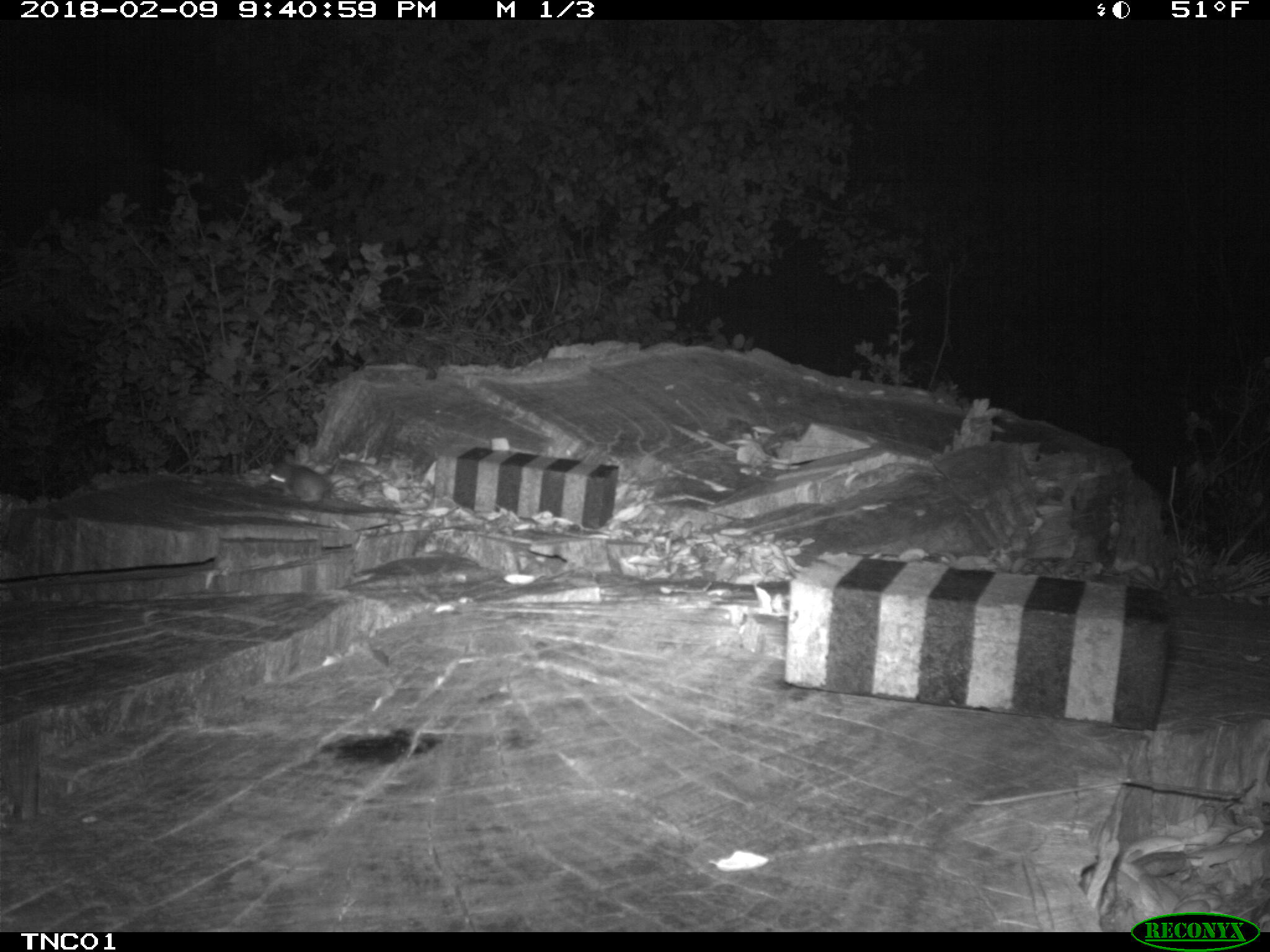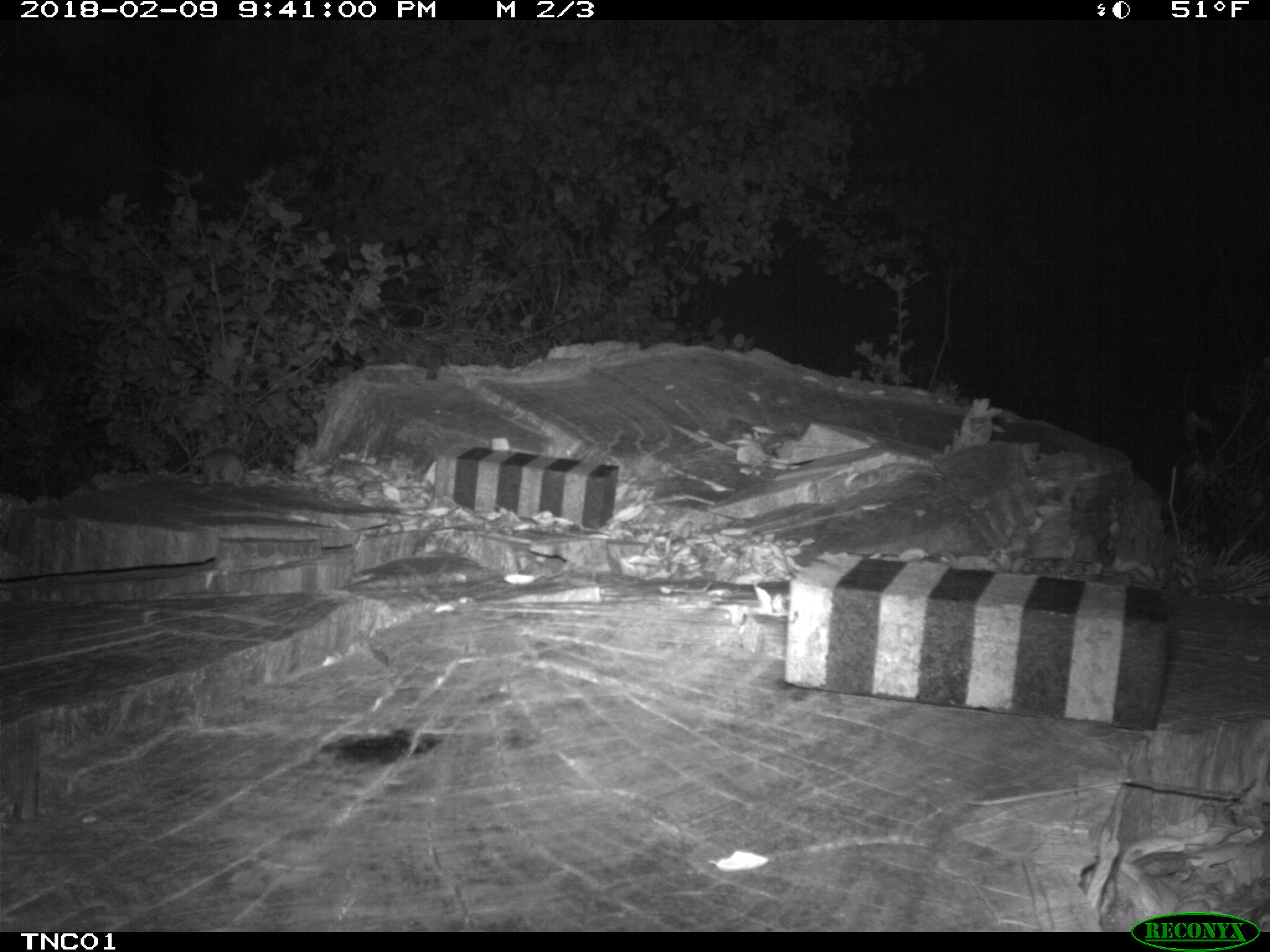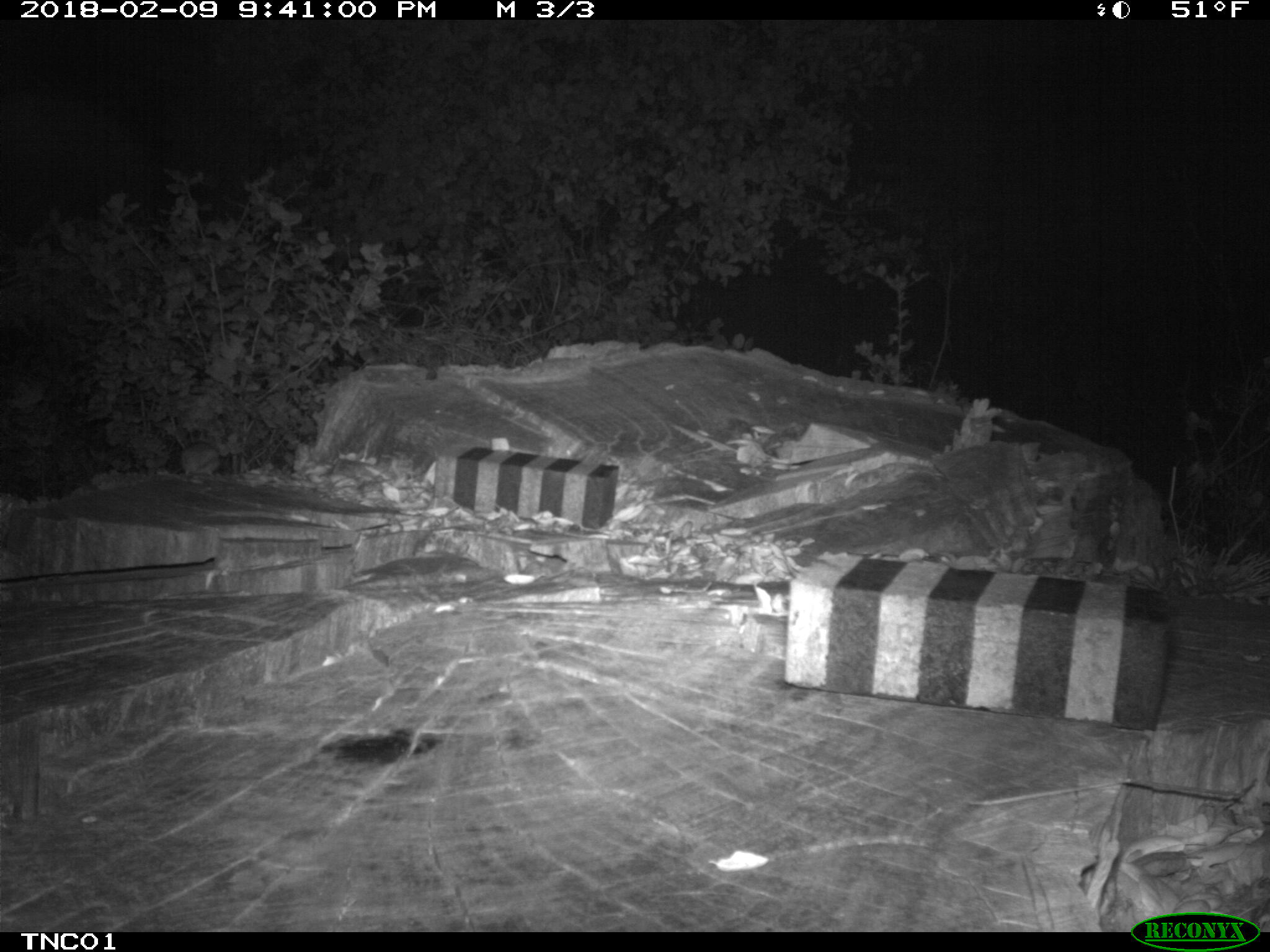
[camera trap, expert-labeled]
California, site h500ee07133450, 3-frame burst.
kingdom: Animalia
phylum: Chordata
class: Mammalia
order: Rodentia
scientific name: Rodentia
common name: rodent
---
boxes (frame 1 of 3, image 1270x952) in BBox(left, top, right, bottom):
rodent: BBox(268, 455, 349, 502)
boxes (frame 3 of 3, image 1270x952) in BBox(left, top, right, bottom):
rodent: BBox(180, 441, 220, 477)